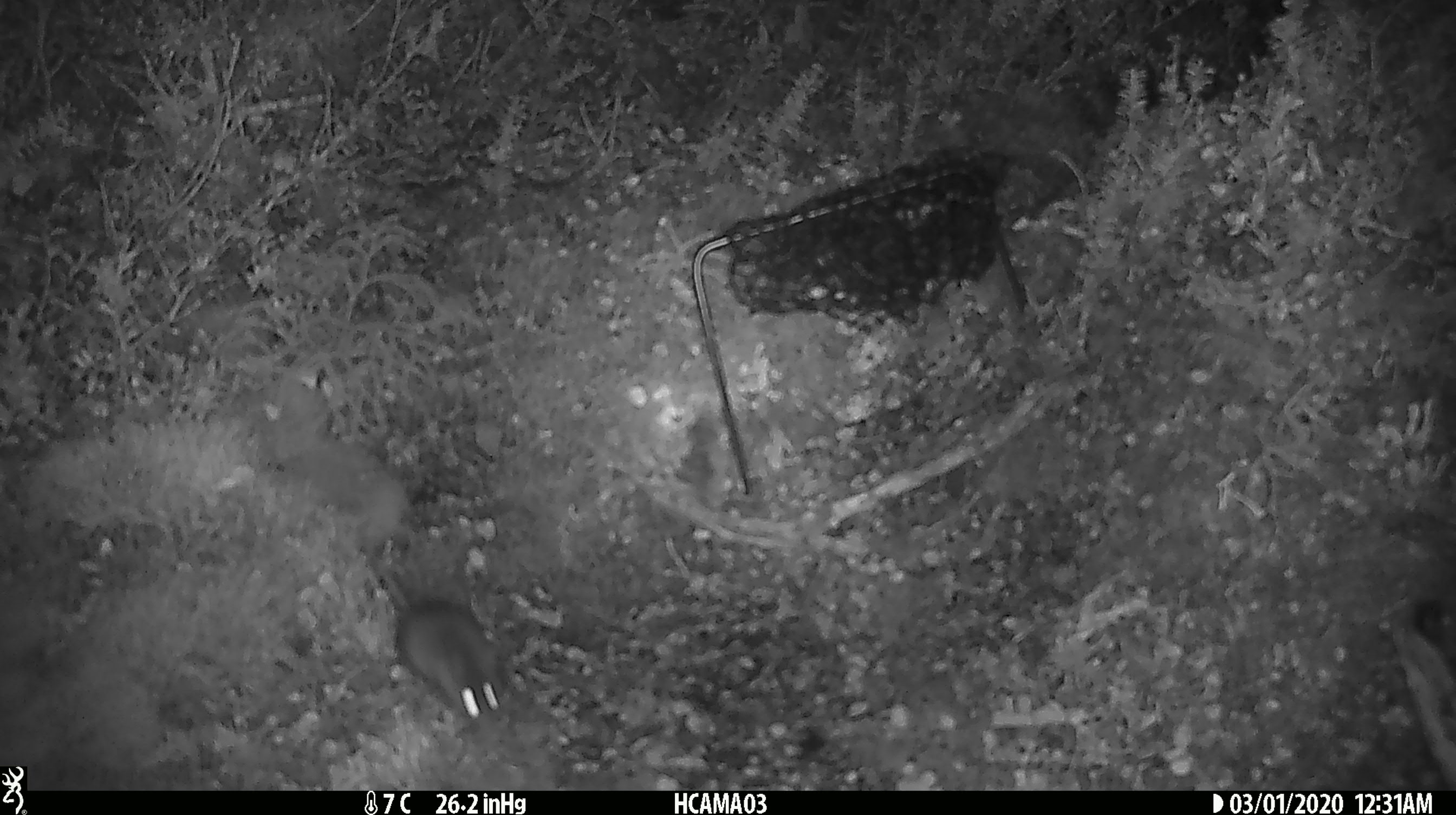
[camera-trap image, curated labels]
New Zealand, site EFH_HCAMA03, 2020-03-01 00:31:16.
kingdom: Animalia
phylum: Chordata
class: Mammalia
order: Rodentia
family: Muridae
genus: Mus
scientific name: Mus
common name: mouse